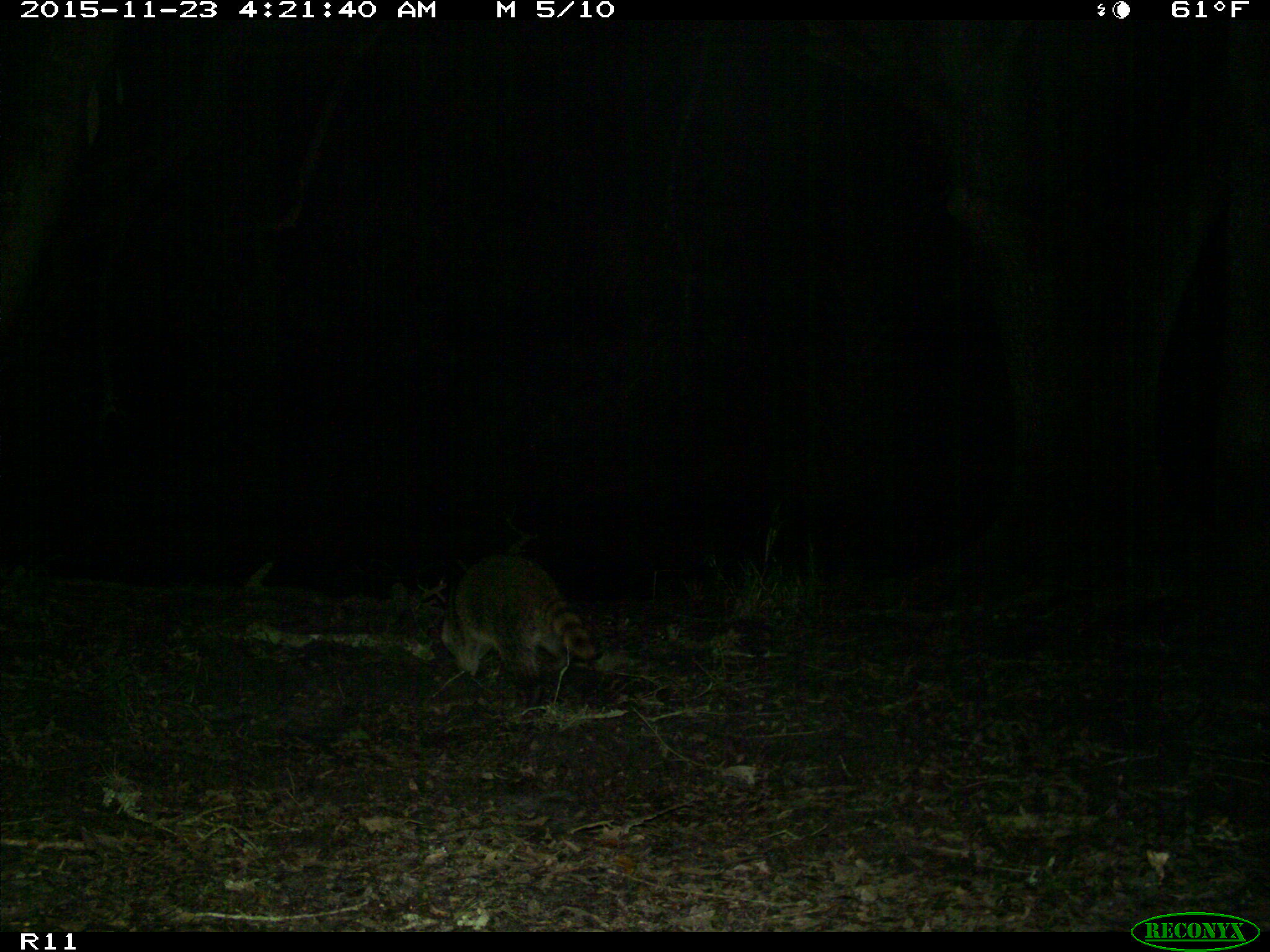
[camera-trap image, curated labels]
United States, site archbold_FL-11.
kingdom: Animalia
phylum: Chordata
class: Mammalia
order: Carnivora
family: Procyonidae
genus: Procyon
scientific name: Procyon lotor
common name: common raccoon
Procyon lotor (common raccoon).